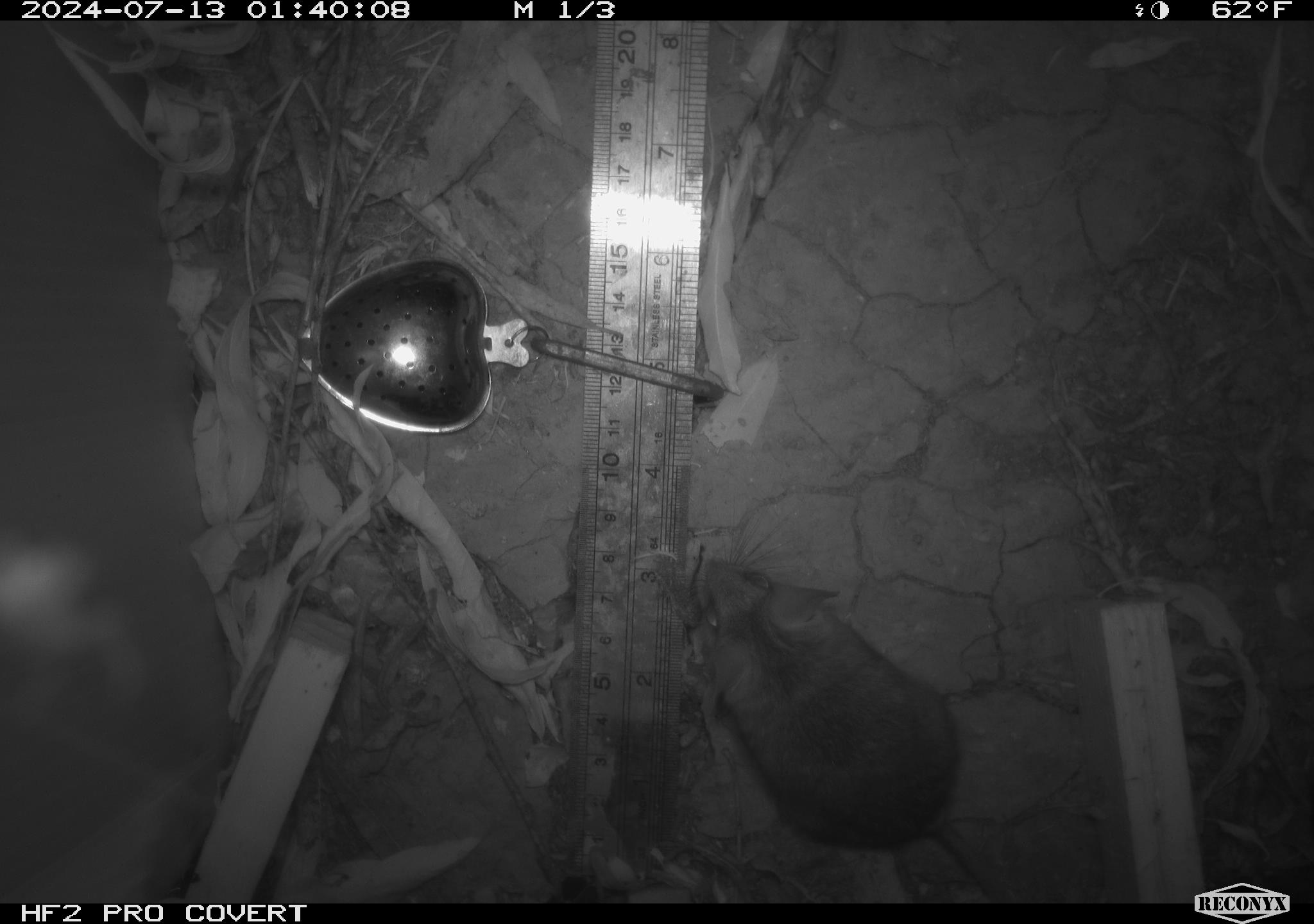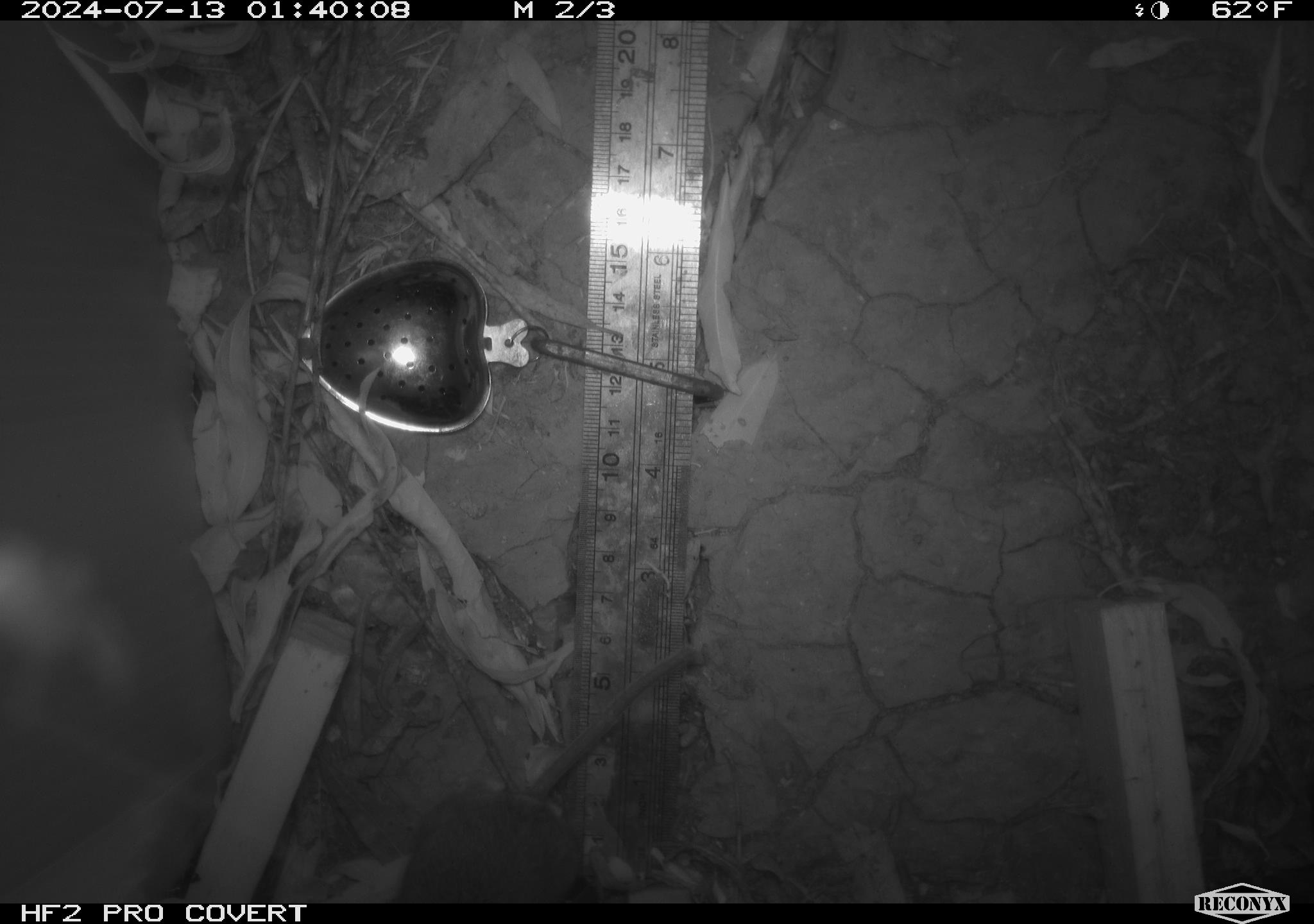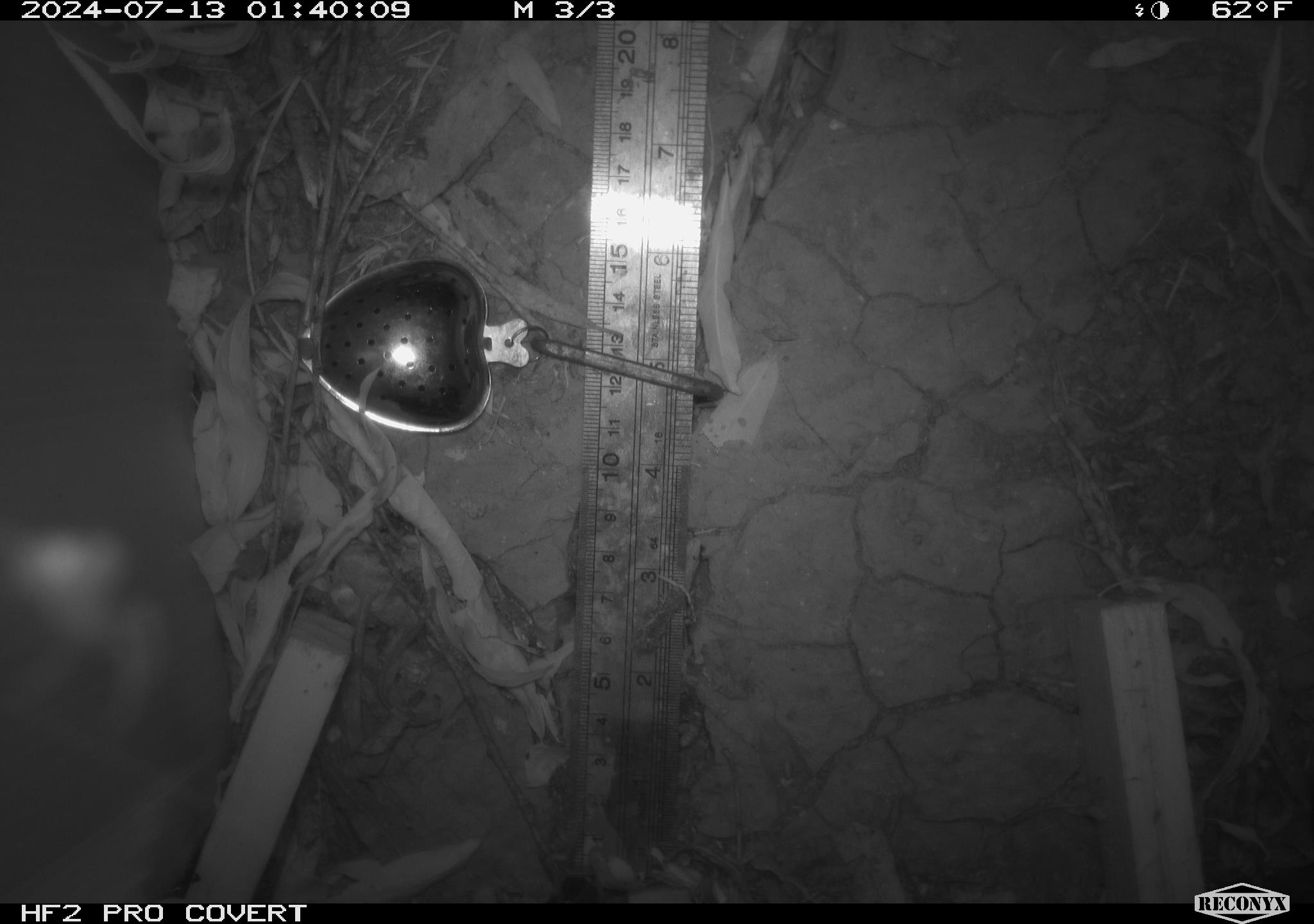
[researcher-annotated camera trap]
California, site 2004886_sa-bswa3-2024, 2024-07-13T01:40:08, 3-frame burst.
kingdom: Animalia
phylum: Chordata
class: Mammalia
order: Rodentia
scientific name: Rodentia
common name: mouse species